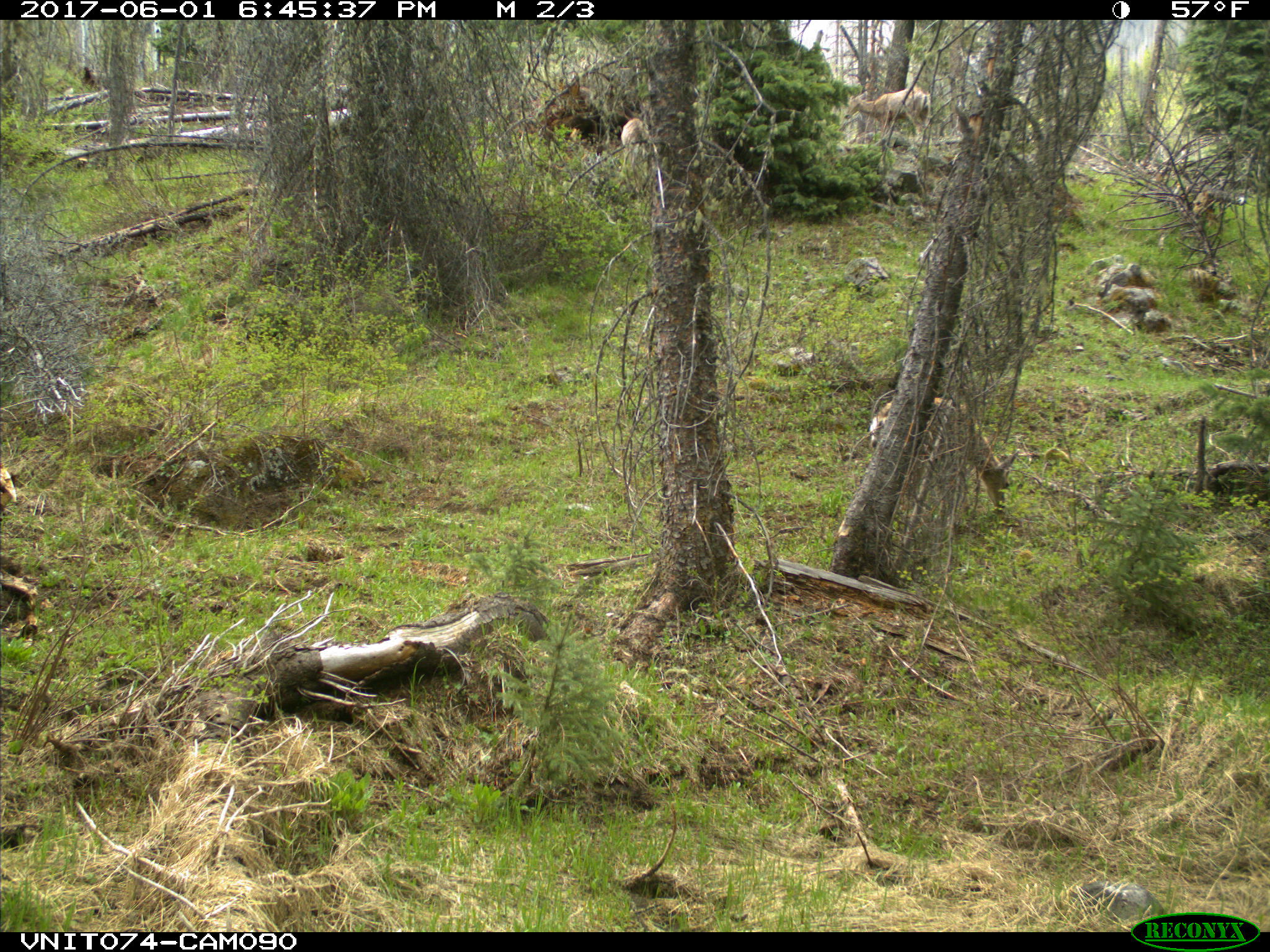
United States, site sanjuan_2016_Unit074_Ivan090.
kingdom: Animalia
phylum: Chordata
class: Mammalia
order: Artiodactyla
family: Cervidae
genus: Odocoileus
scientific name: Odocoileus hemionus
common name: mule deer